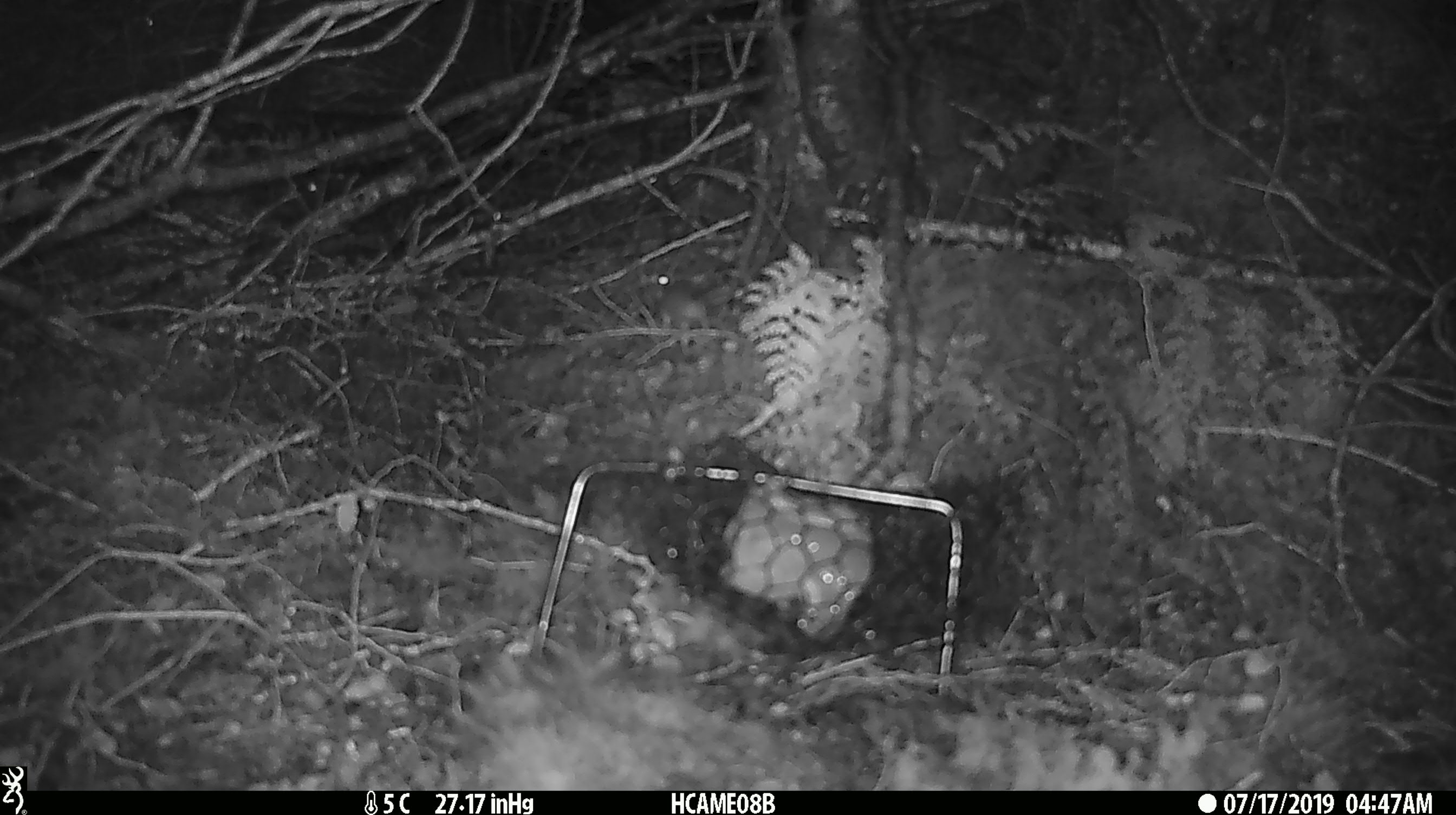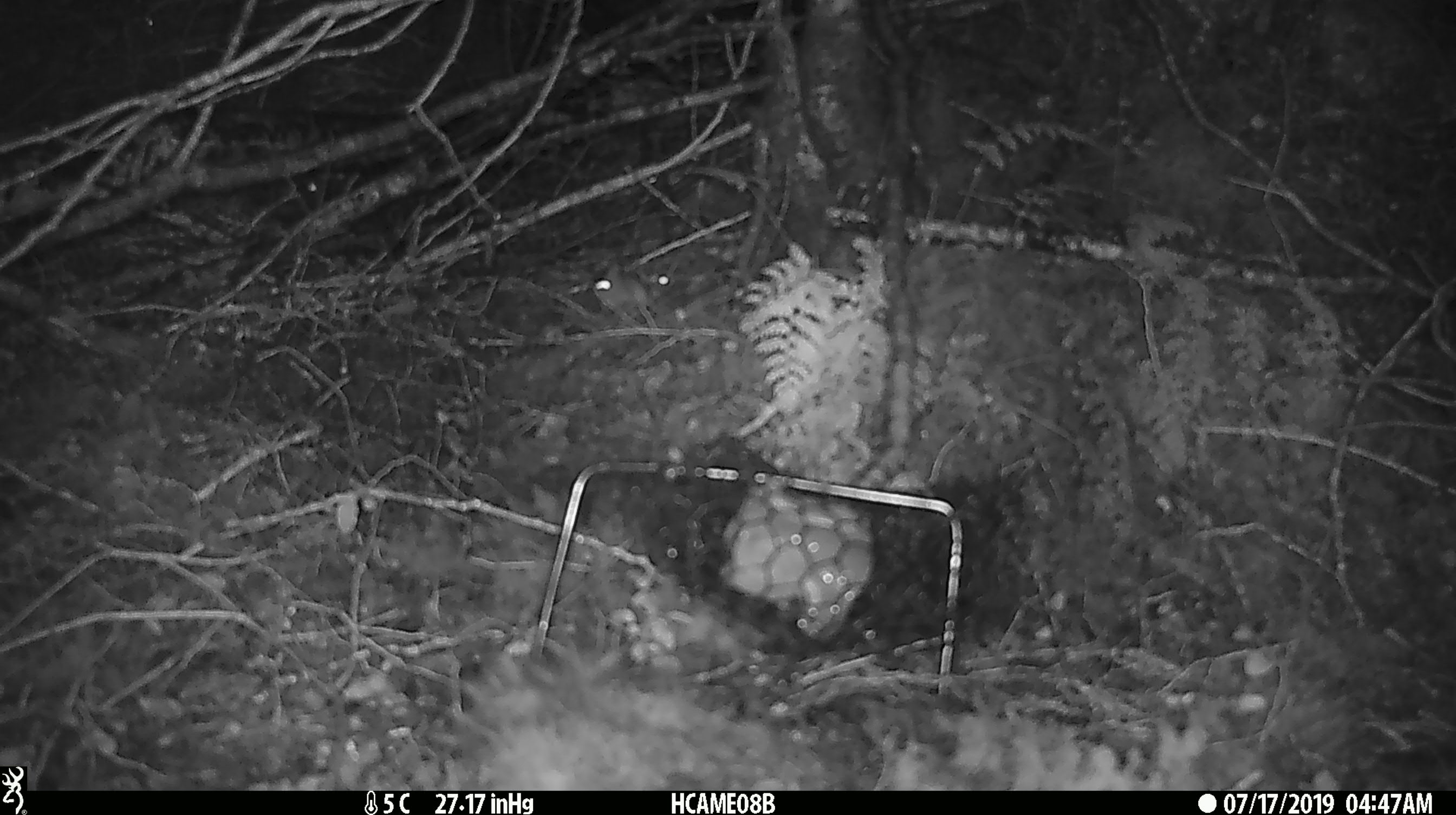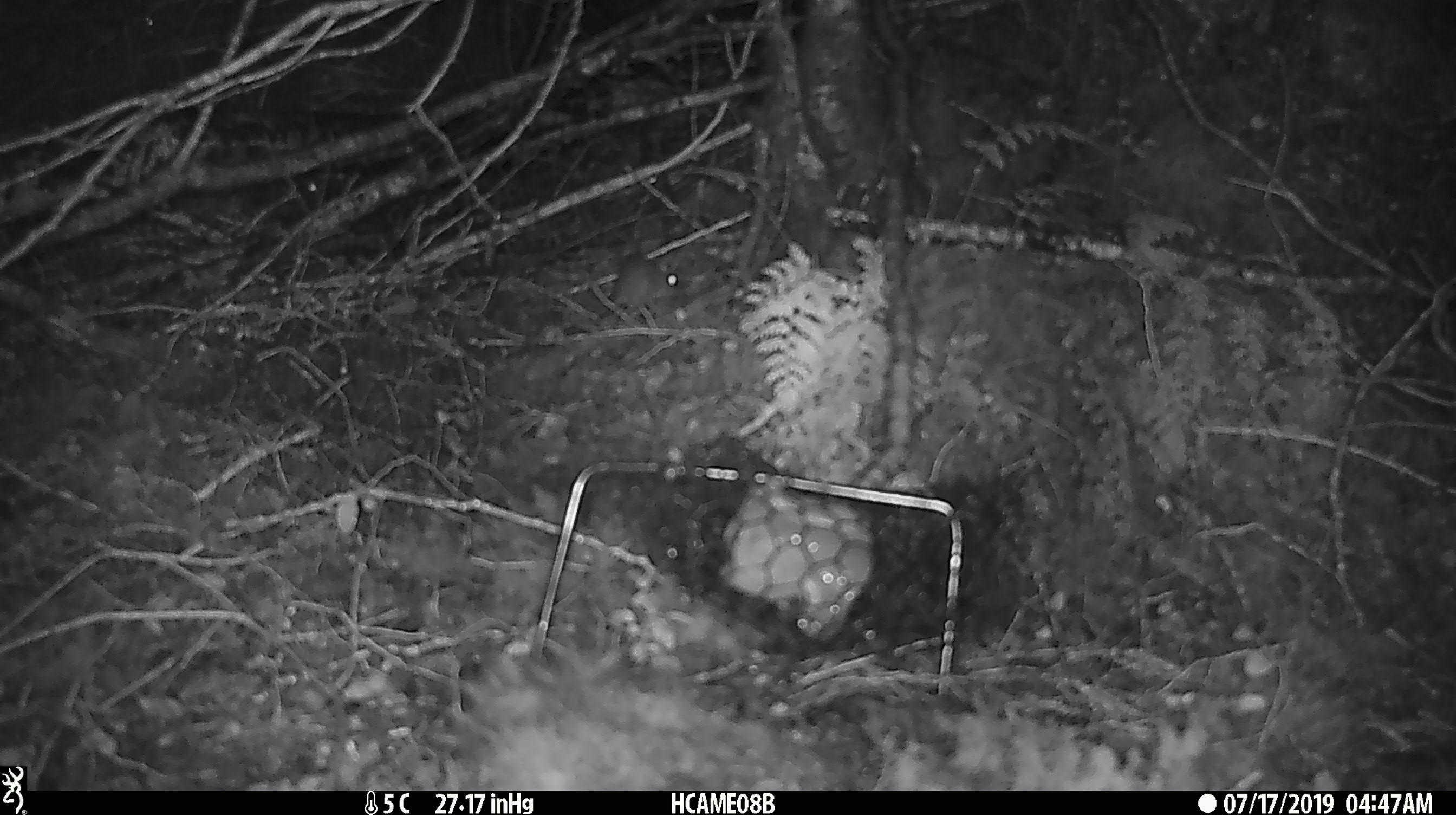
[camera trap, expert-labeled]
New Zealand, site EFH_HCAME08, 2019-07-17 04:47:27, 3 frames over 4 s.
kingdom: Animalia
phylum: Chordata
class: Mammalia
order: Rodentia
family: Muridae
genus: Mus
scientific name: Mus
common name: mouse